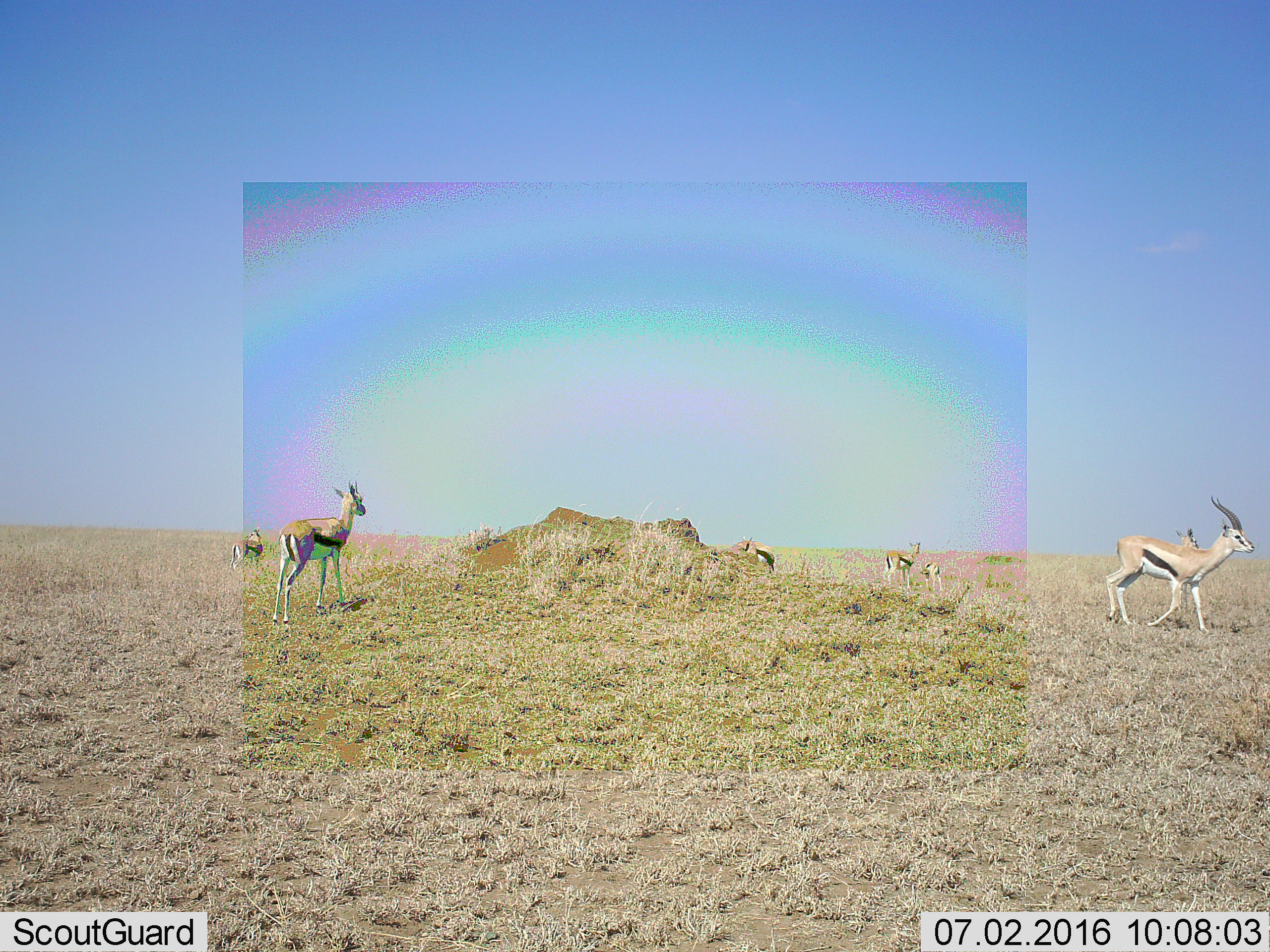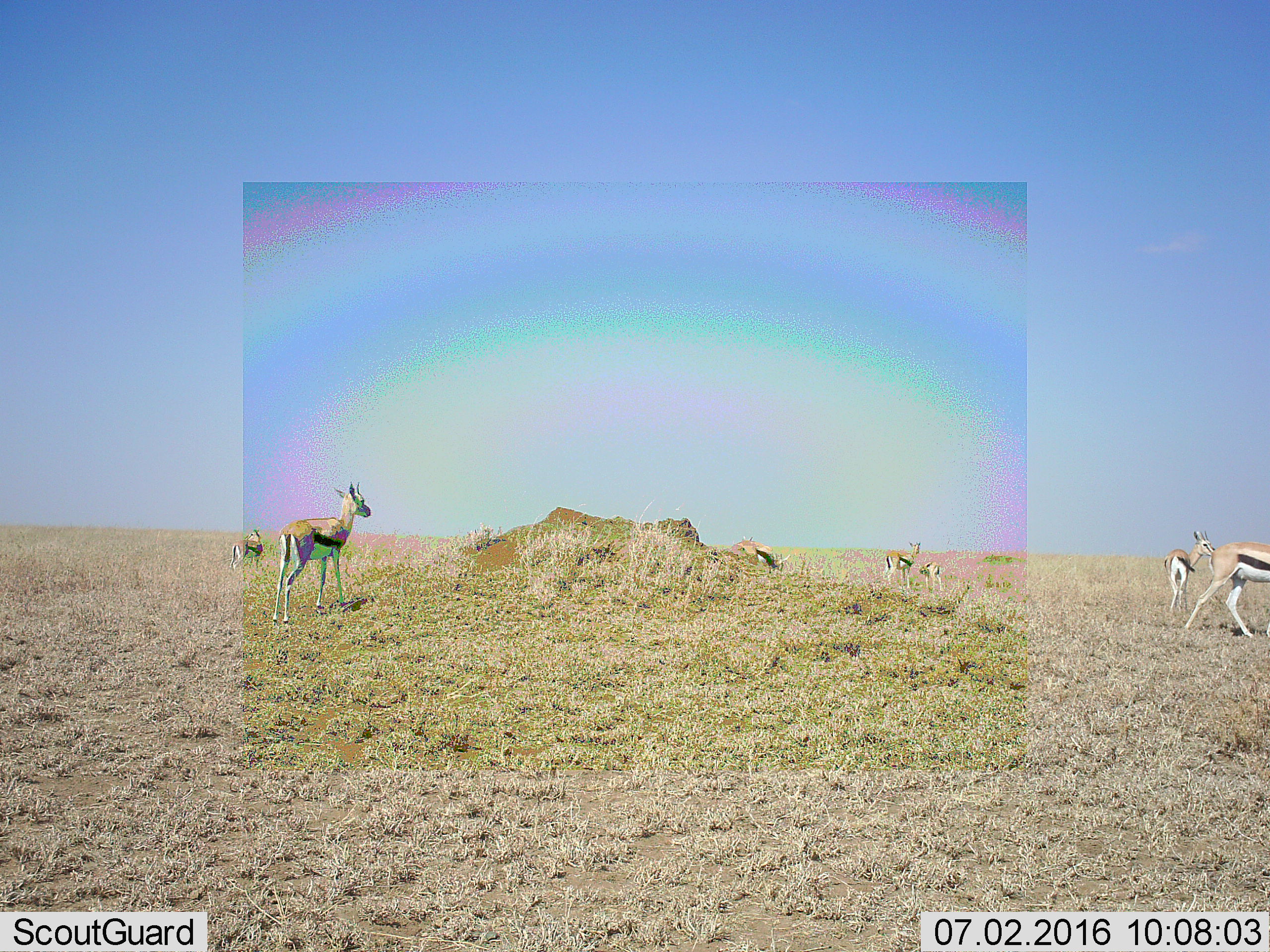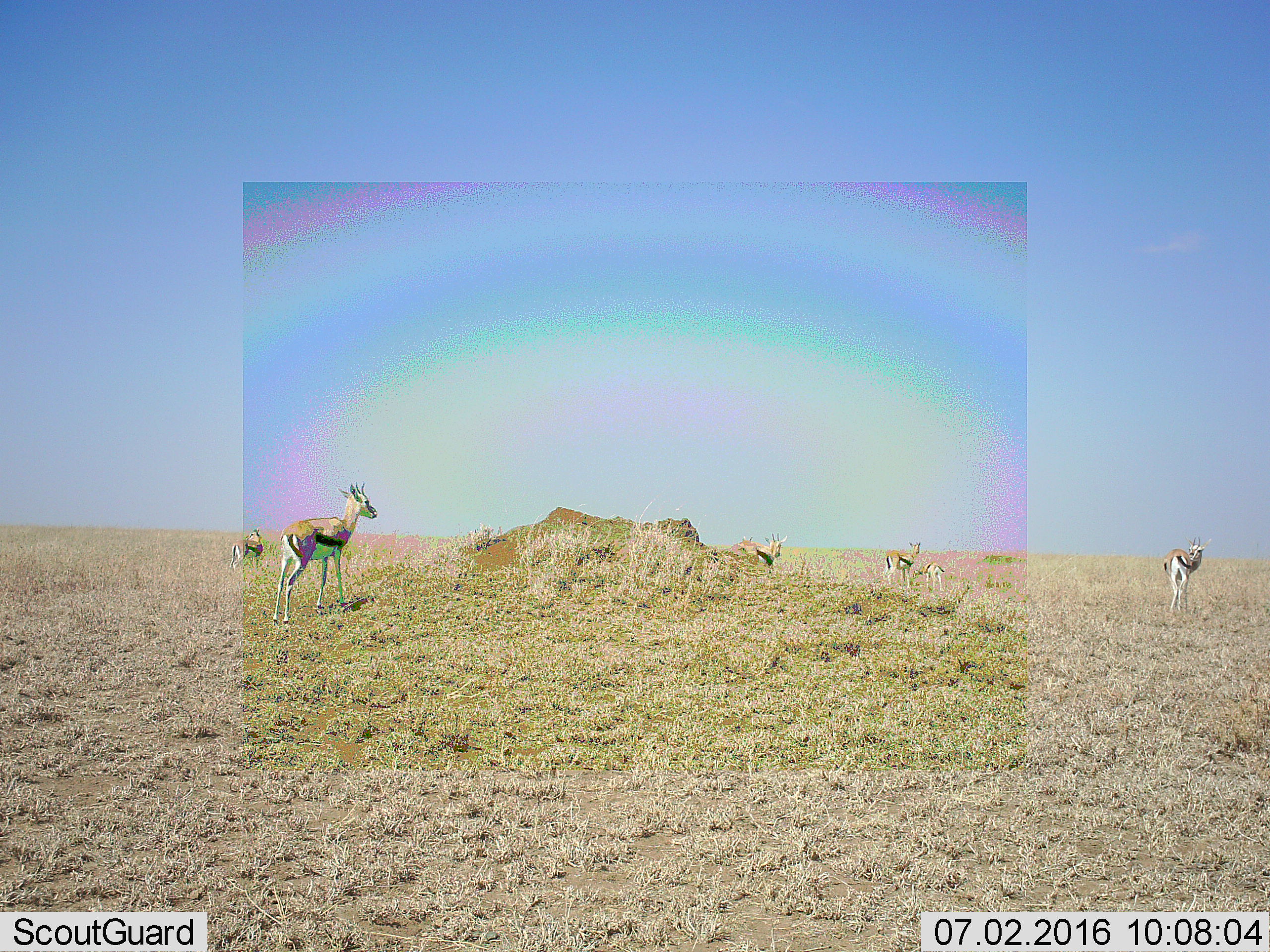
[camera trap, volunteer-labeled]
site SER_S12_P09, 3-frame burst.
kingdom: Animalia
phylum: Chordata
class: Mammalia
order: Artiodactyla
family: Bovidae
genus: Eudorcas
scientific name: Eudorcas thomsonii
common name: thomson's gazelle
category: gazellethomsons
Gazellethomsons (thomson's gazelle) (Eudorcas thomsonii), count 7. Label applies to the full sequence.